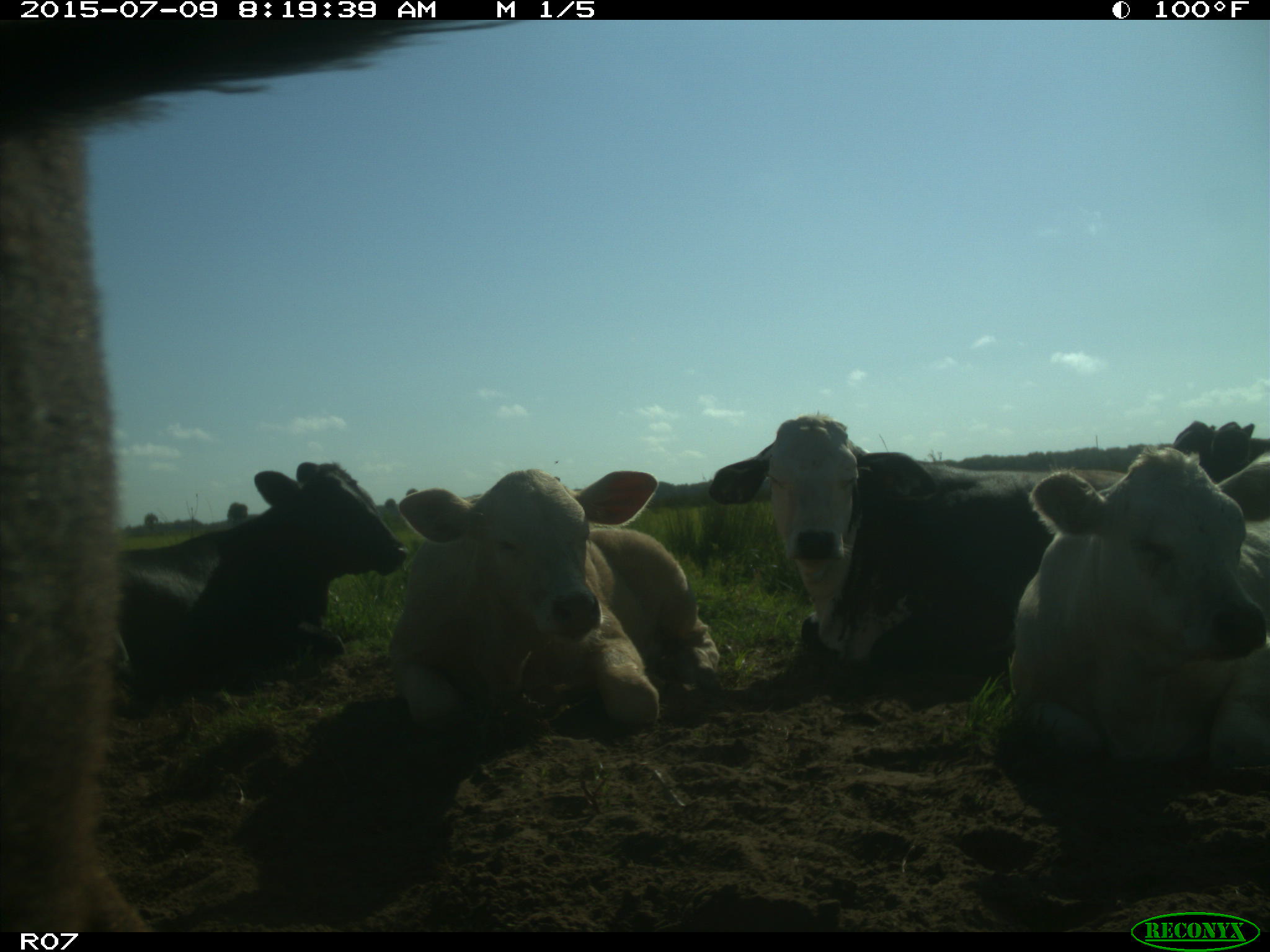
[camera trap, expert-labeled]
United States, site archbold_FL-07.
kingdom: Animalia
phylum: Chordata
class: Mammalia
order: Artiodactyla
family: Bovidae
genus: Bos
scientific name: Bos taurus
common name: domestic cow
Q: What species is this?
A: Bos taurus (domestic cow).